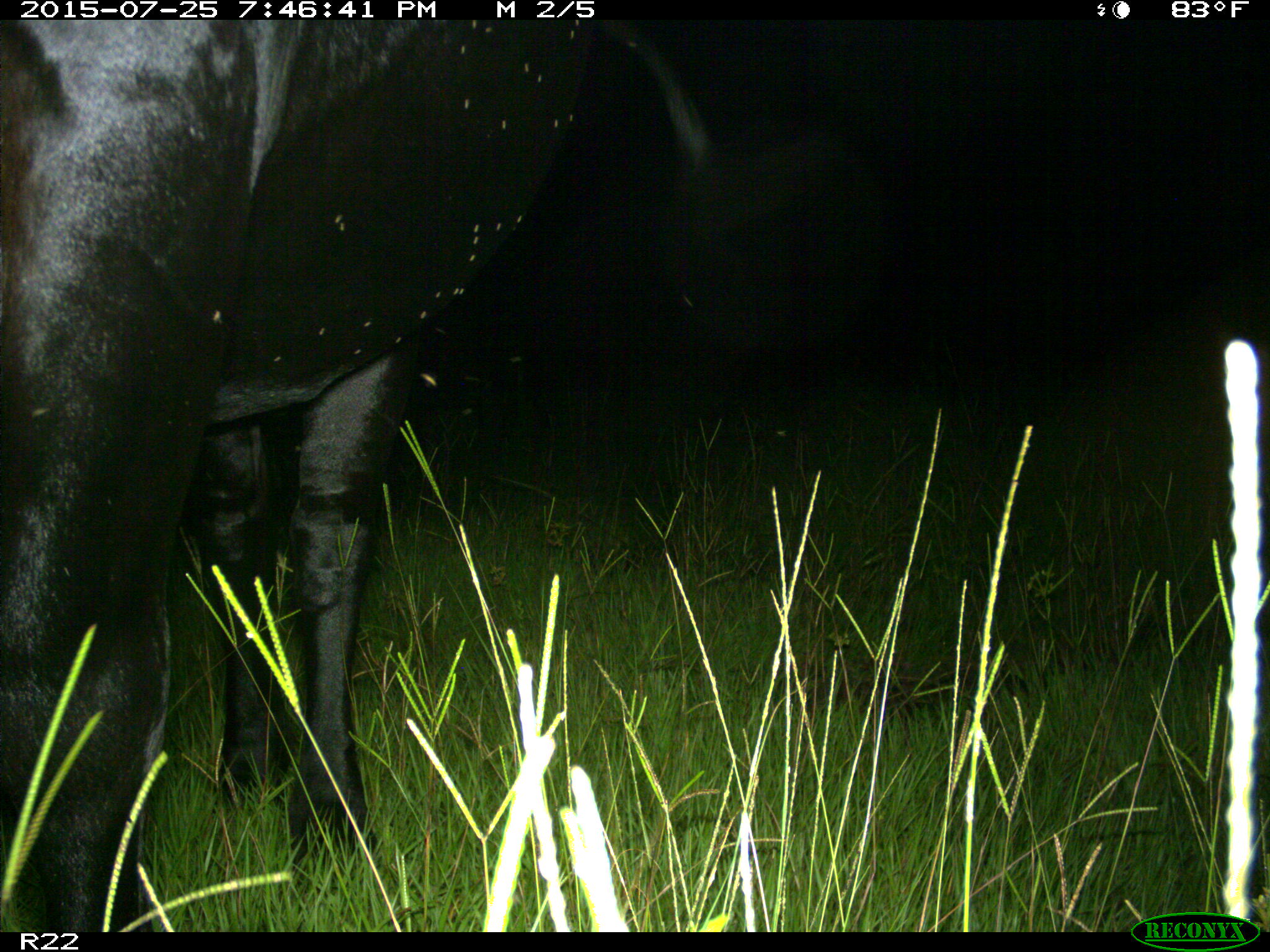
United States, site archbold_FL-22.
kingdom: Animalia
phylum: Chordata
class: Mammalia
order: Artiodactyla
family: Bovidae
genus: Bos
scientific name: Bos taurus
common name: domestic cow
Bos taurus (domestic cow).